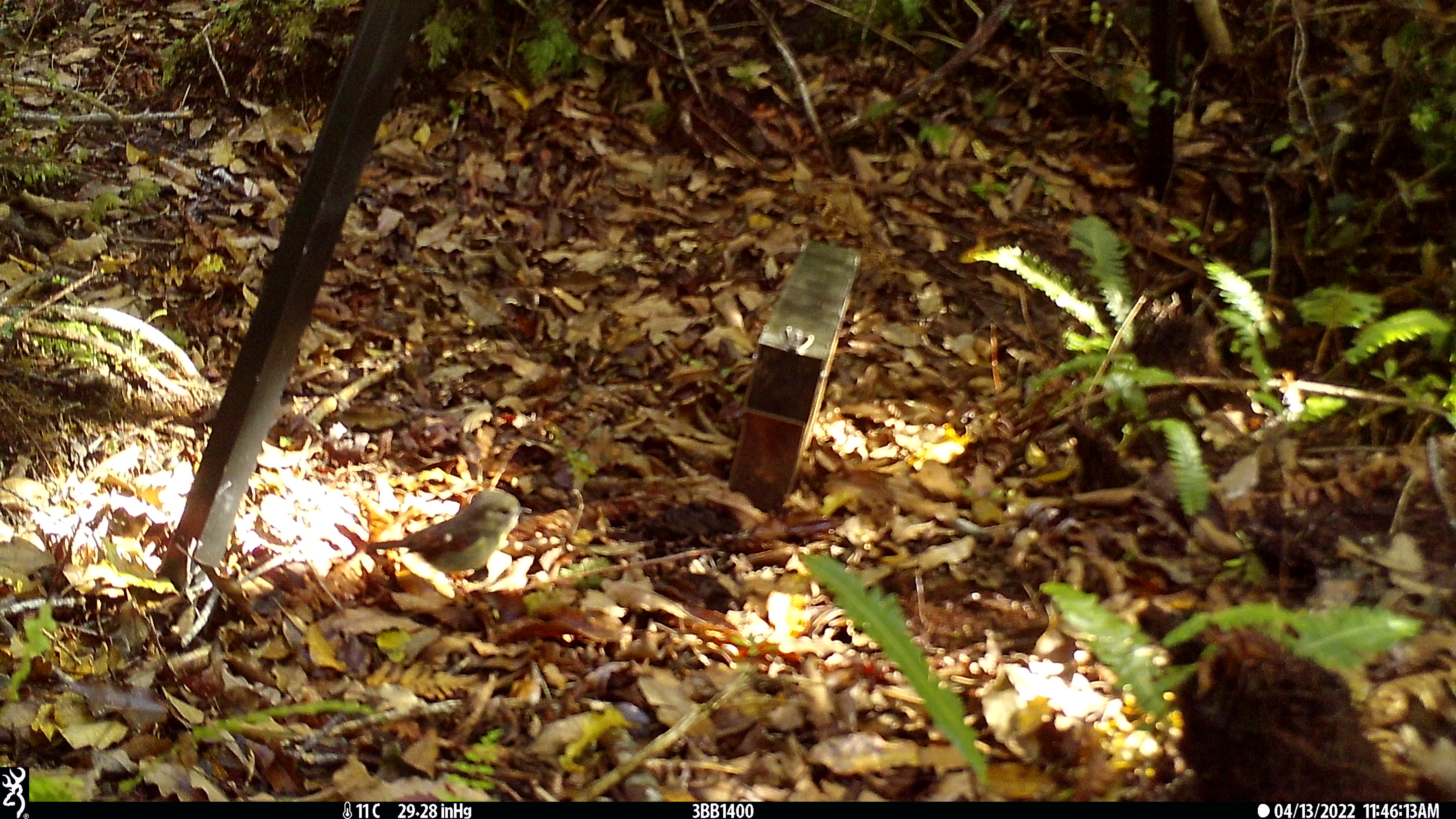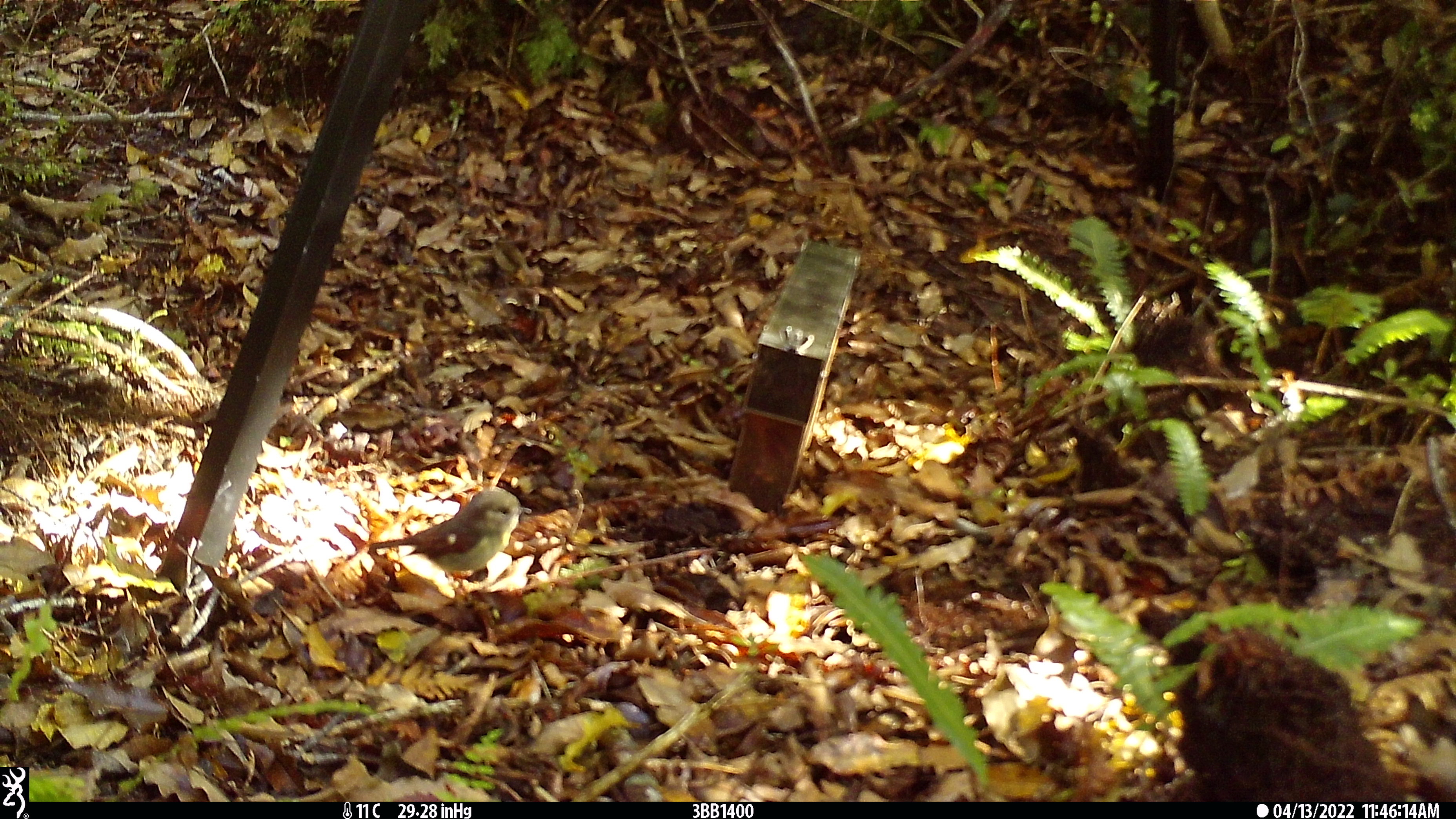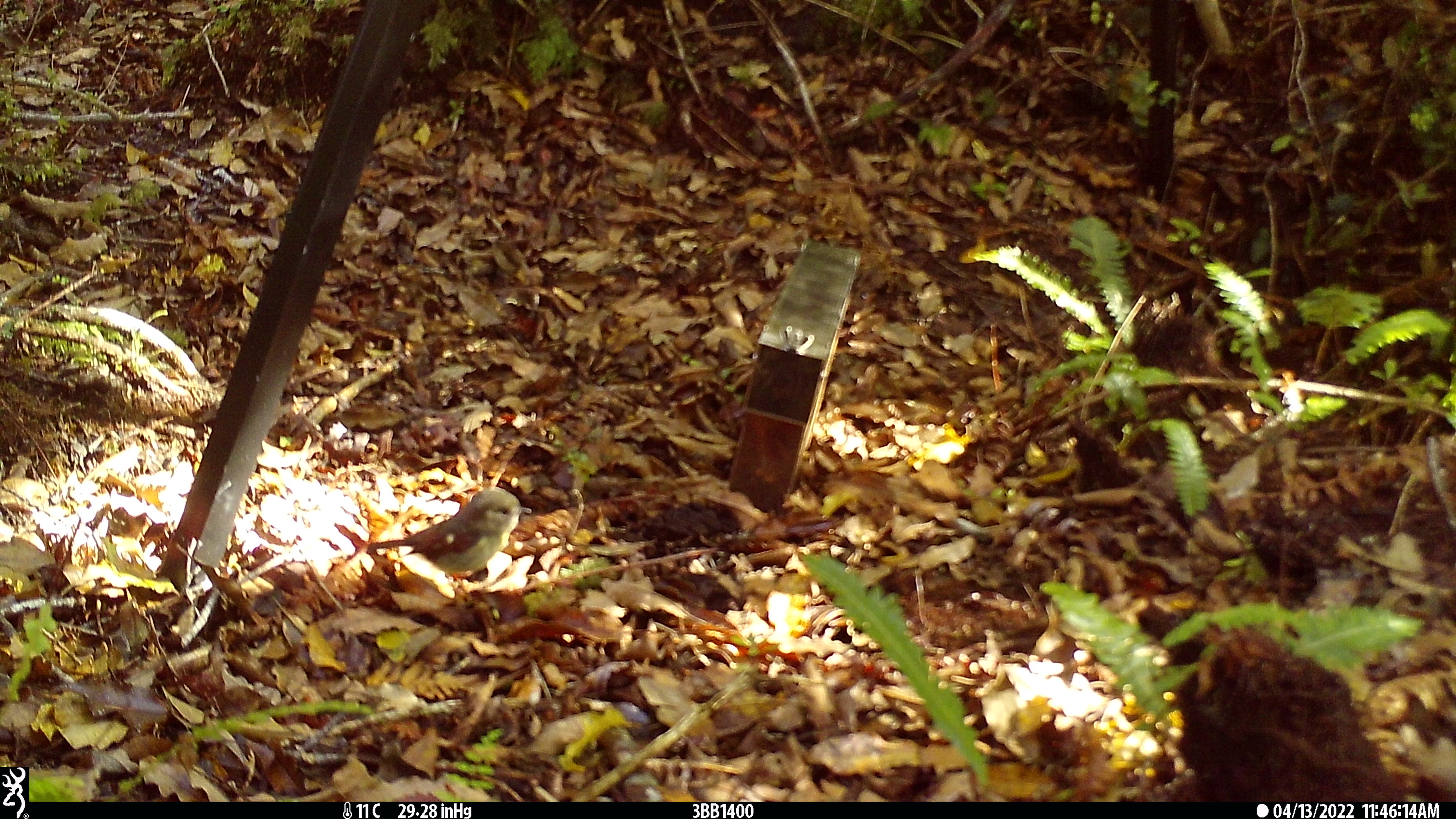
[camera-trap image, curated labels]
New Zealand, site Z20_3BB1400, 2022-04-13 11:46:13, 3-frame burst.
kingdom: Animalia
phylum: Chordata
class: Aves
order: Passeriformes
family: Petroicidae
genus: Petroica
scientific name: Petroica macrocephala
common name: tomtit